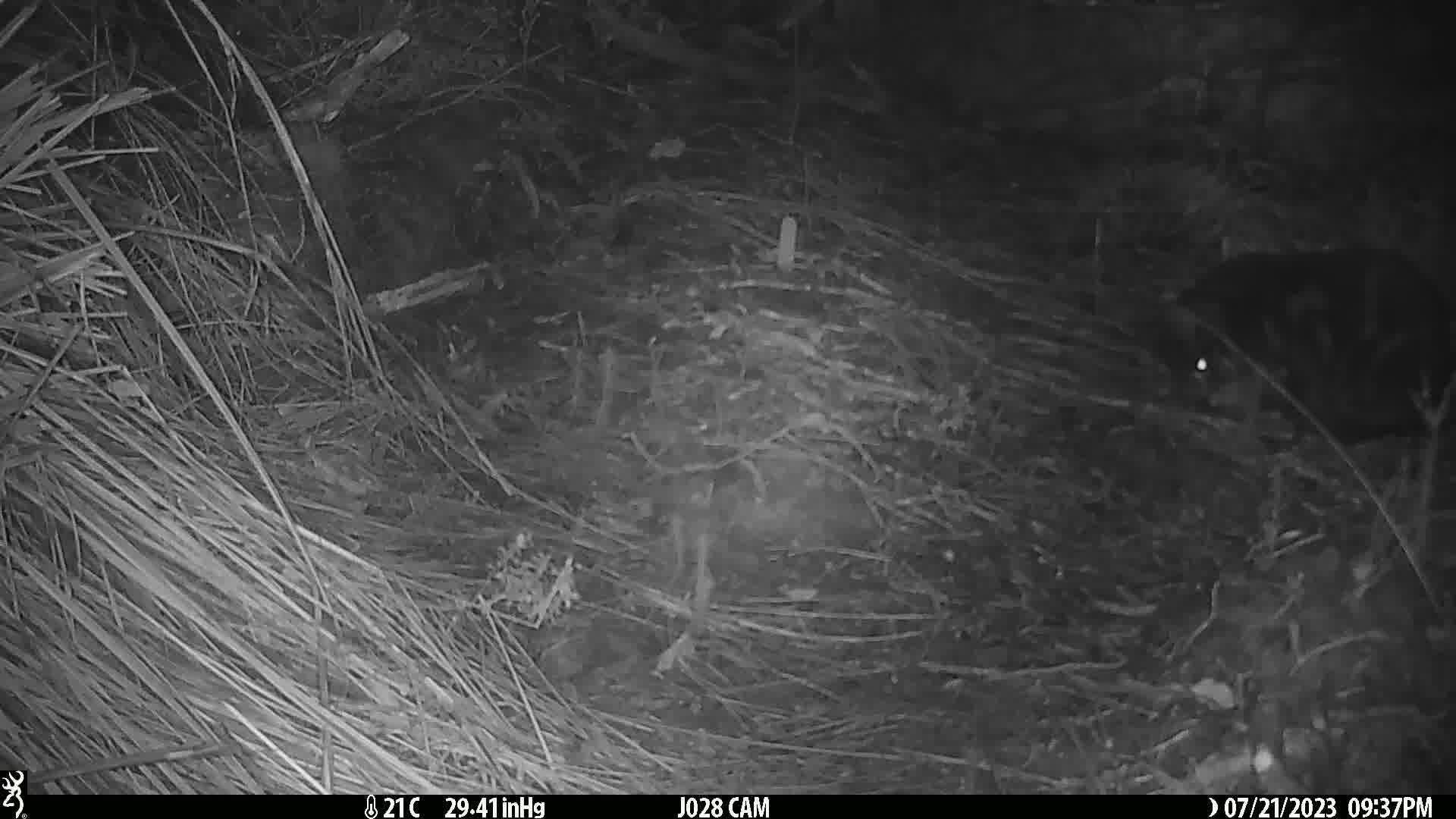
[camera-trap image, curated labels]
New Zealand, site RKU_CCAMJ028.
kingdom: Animalia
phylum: Chordata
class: Mammalia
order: Carnivora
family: Felidae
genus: Felis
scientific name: Felis catus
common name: domestic cat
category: cat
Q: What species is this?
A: Cat (domestic cat) (Felis catus).